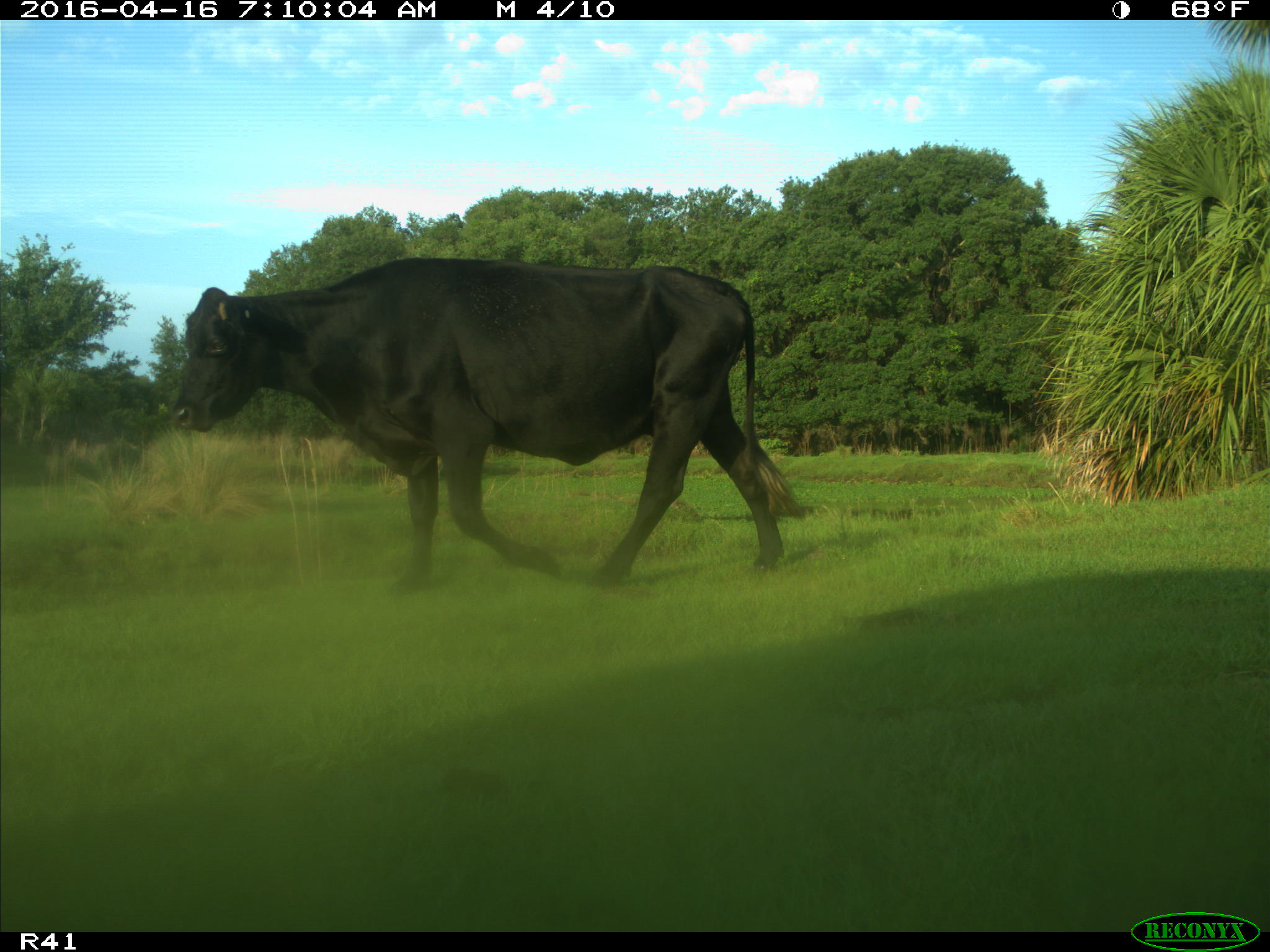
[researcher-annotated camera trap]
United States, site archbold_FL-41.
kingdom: Animalia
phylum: Chordata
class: Mammalia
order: Artiodactyla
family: Bovidae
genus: Bos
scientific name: Bos taurus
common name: domestic cow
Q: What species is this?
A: Bos taurus (domestic cow).